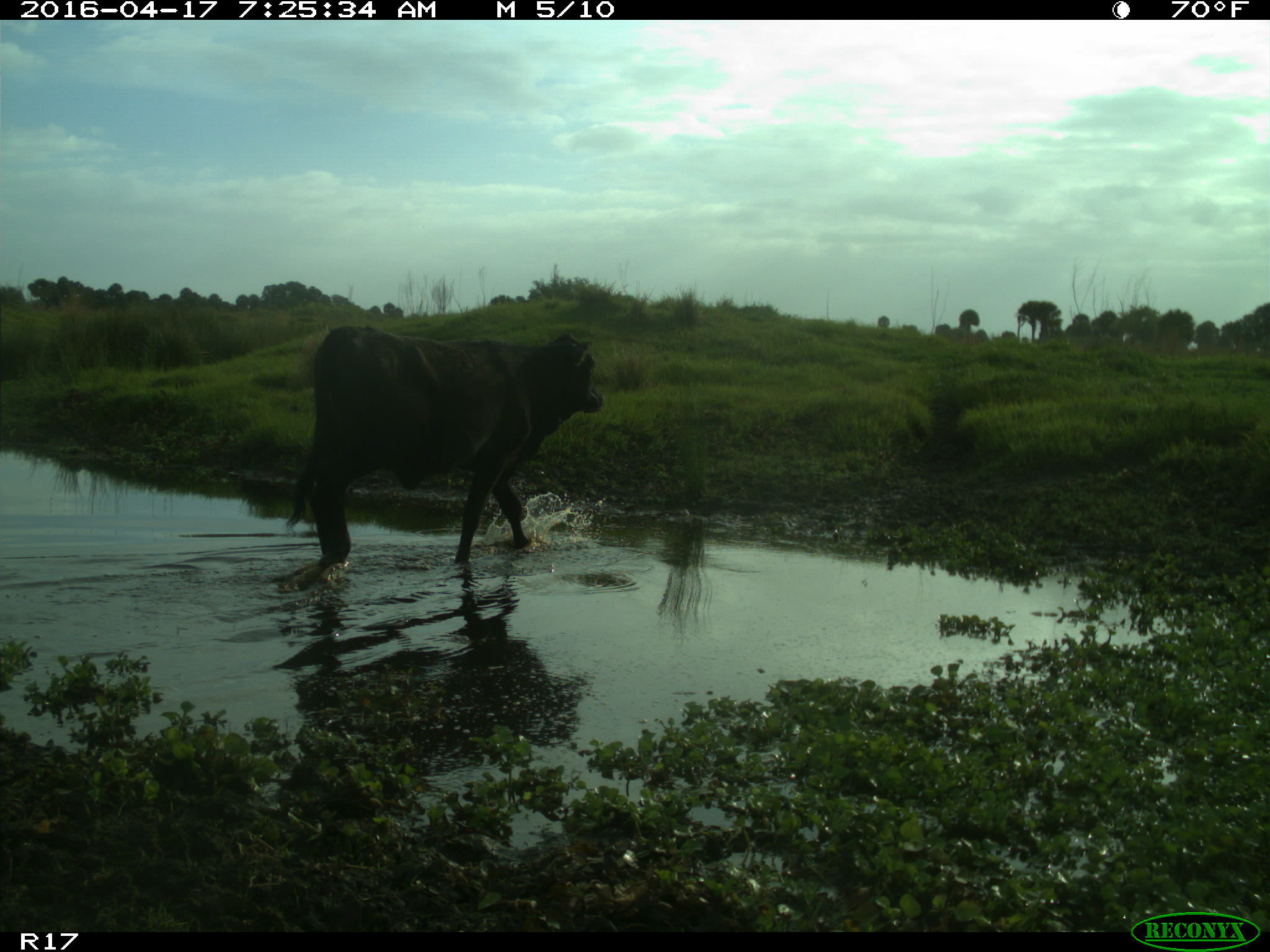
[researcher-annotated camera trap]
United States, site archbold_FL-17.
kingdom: Animalia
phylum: Chordata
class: Mammalia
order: Artiodactyla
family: Bovidae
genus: Bos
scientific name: Bos taurus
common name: domestic cow